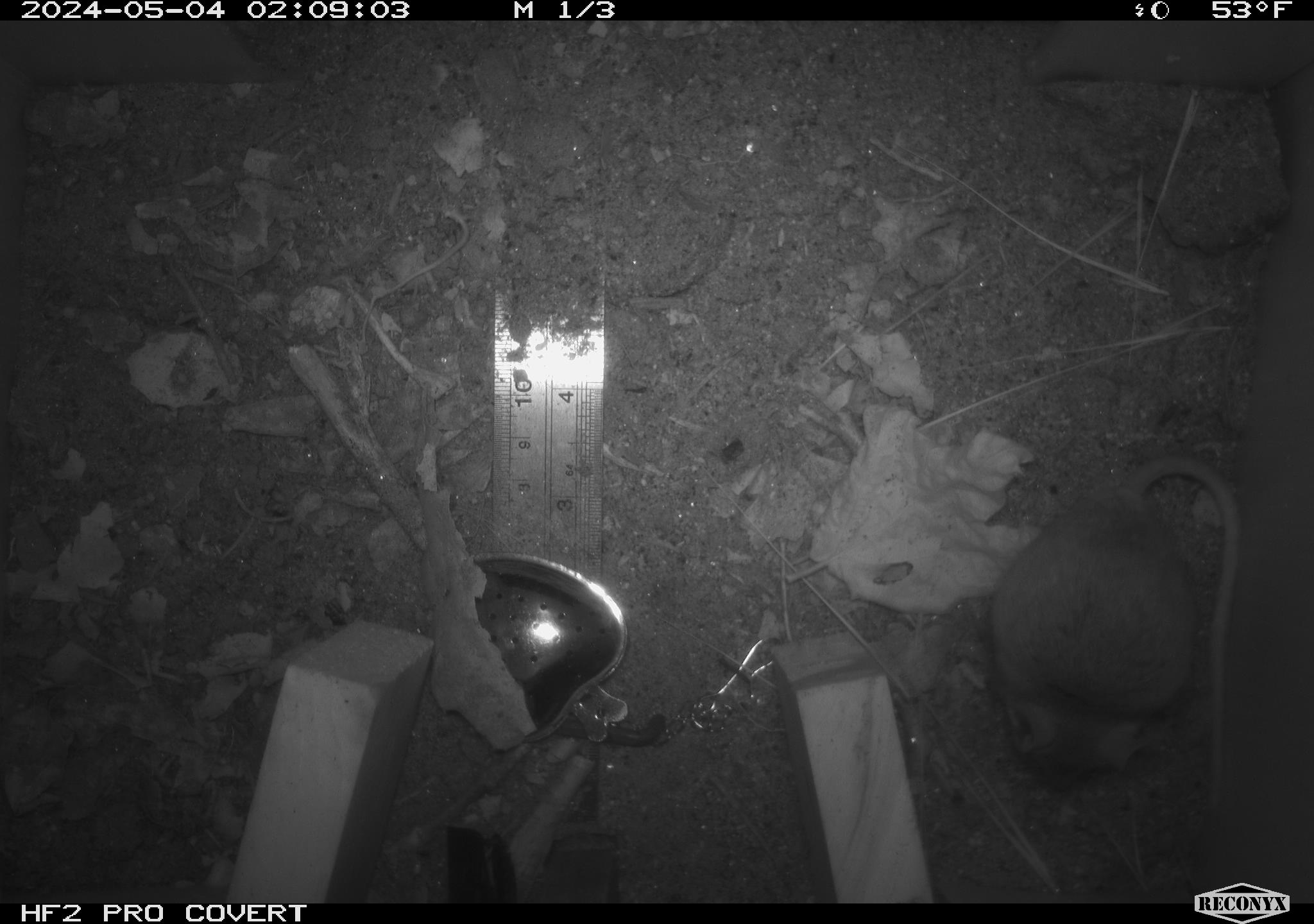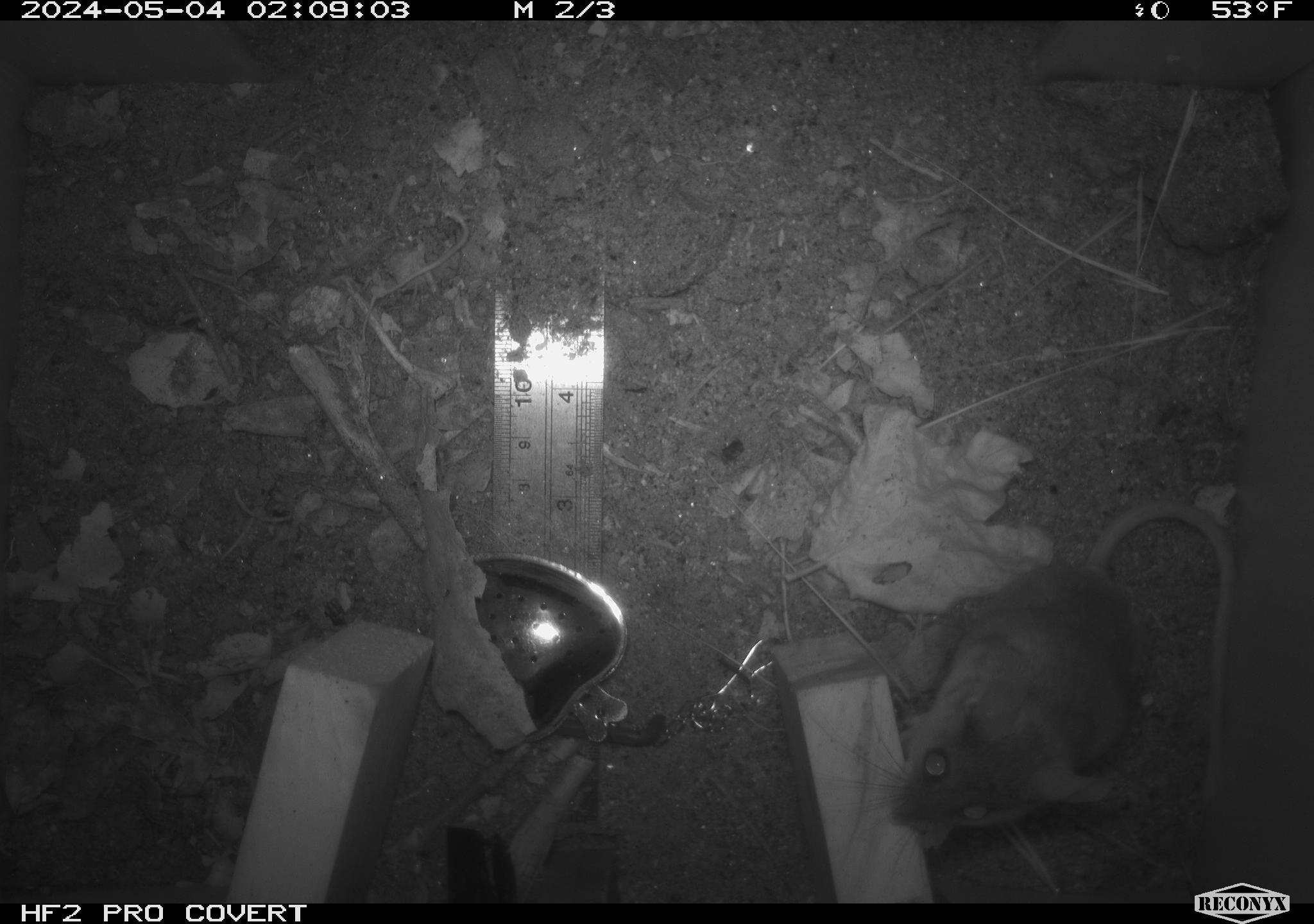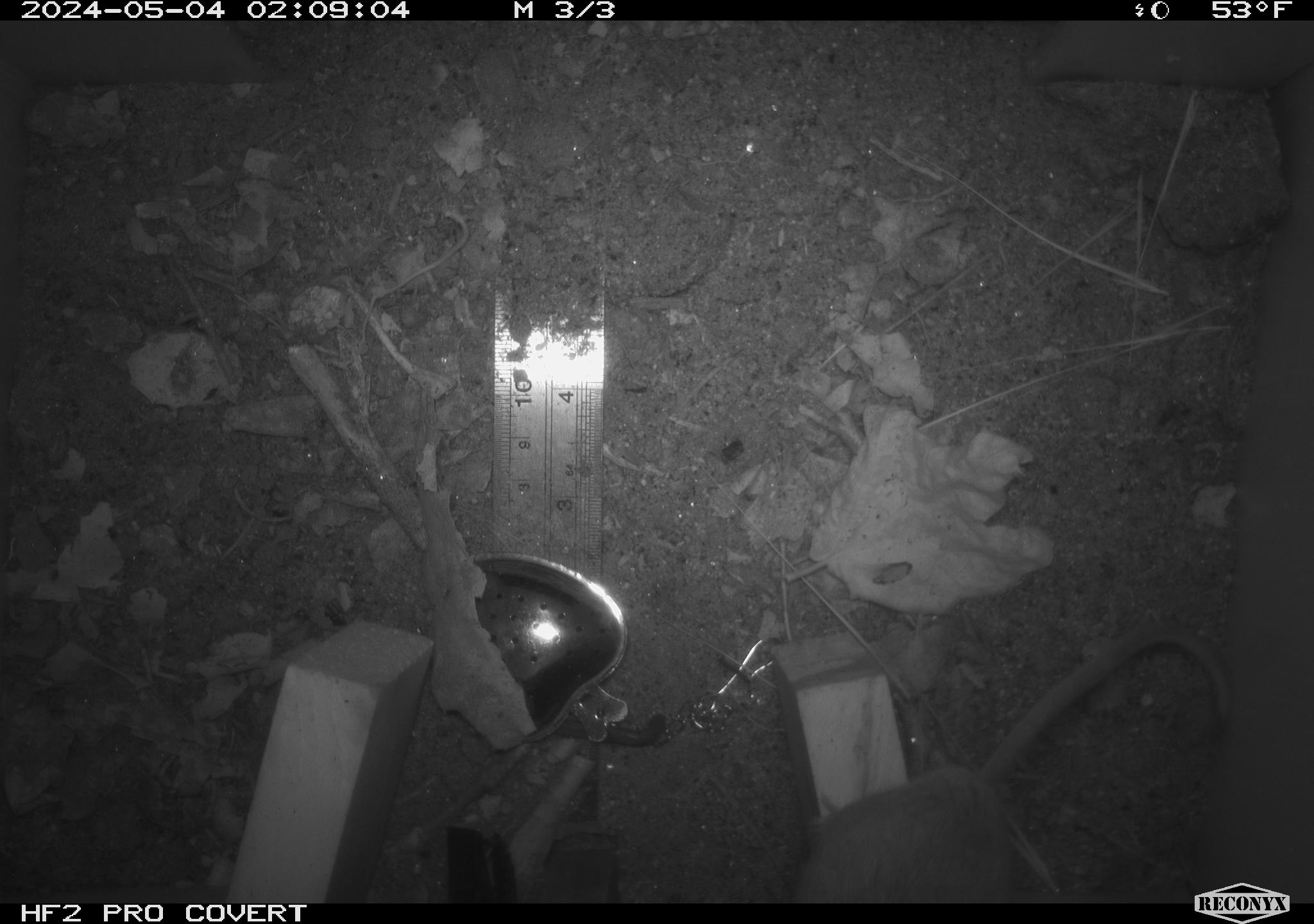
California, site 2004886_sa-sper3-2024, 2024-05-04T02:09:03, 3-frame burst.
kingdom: Animalia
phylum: Chordata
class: Mammalia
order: Rodentia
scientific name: Rodentia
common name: mouse species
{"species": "mouse species (Rodentia)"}